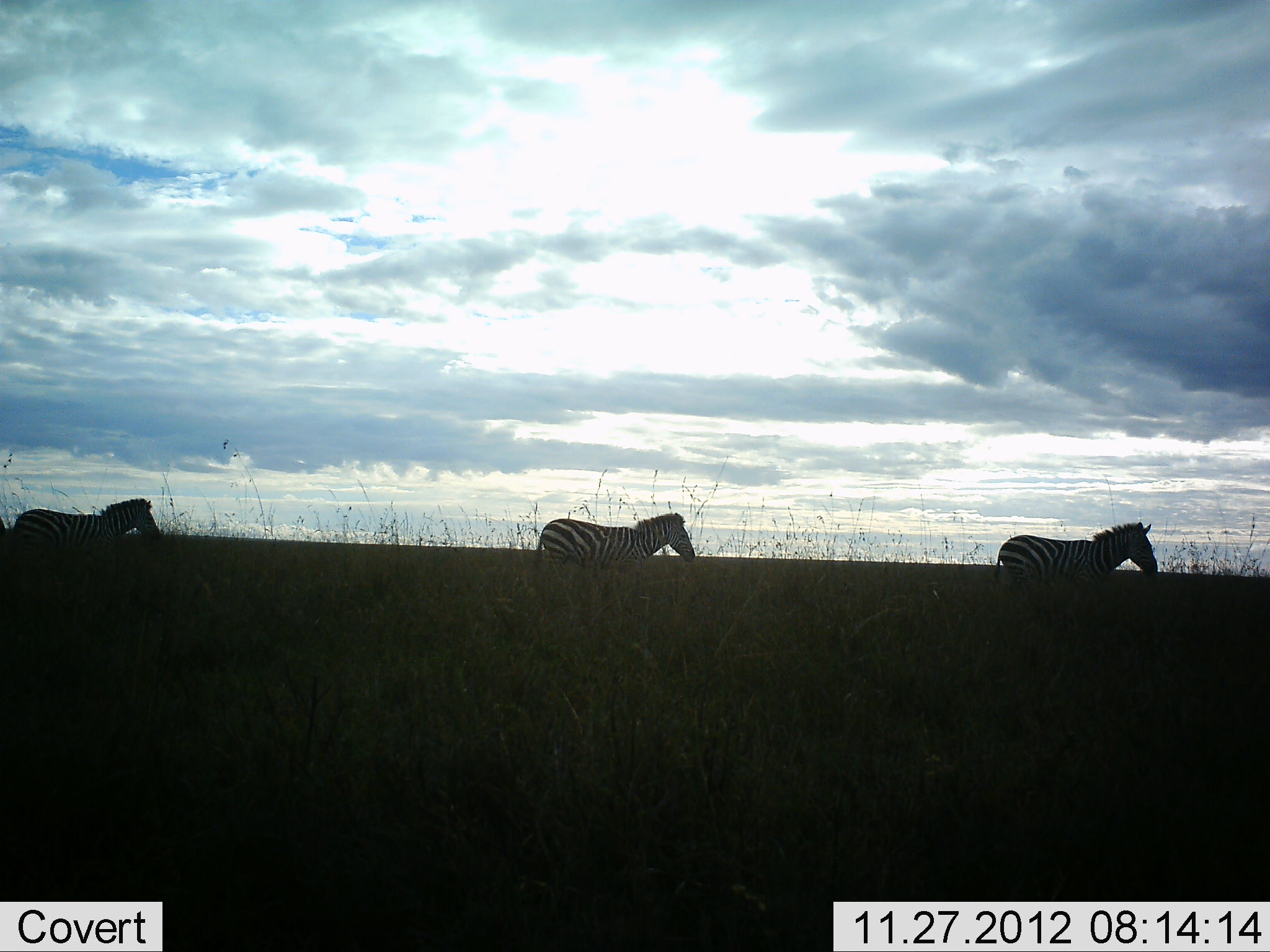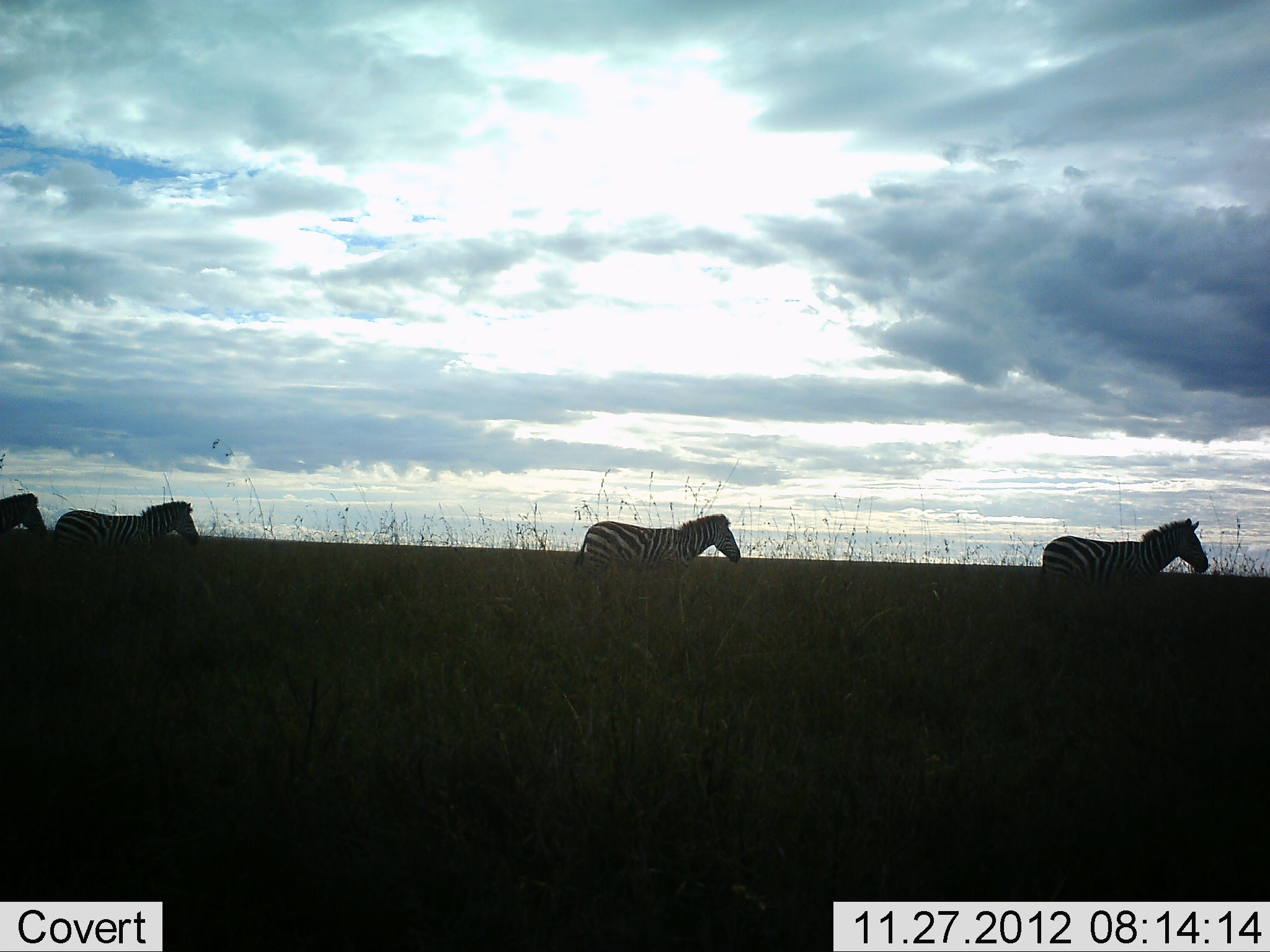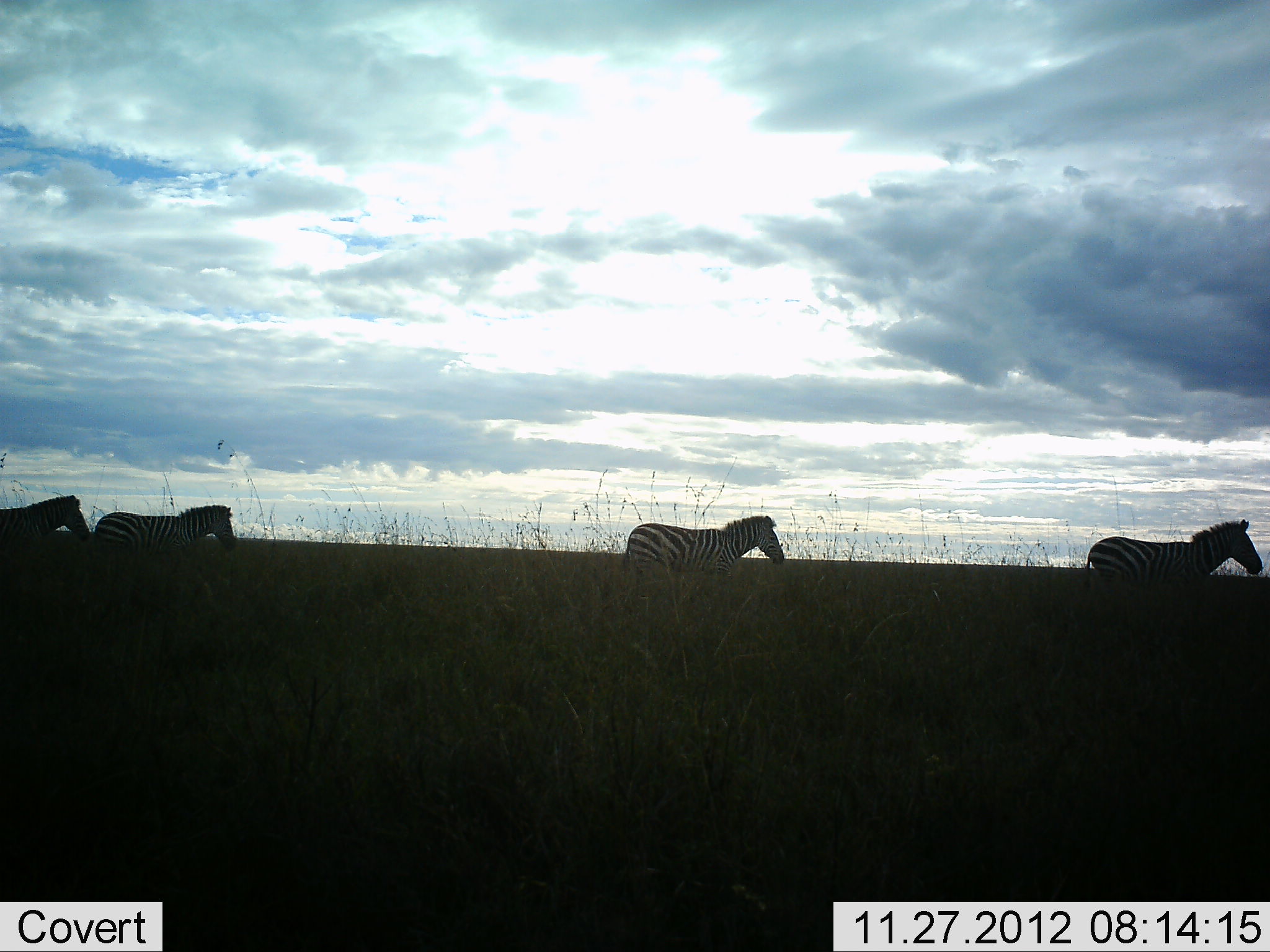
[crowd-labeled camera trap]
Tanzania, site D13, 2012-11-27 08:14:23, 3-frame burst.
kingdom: Animalia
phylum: Chordata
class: Mammalia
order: Perissodactyla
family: Equidae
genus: Equus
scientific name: Equus quagga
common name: plains zebra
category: zebra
Zebra (plains zebra) (Equus quagga), count 4. Behavior (volunteer vote fractions): standing 0%, resting 0%, moving 100%, interacting 0%. Young present (vote fraction): 0%. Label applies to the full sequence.